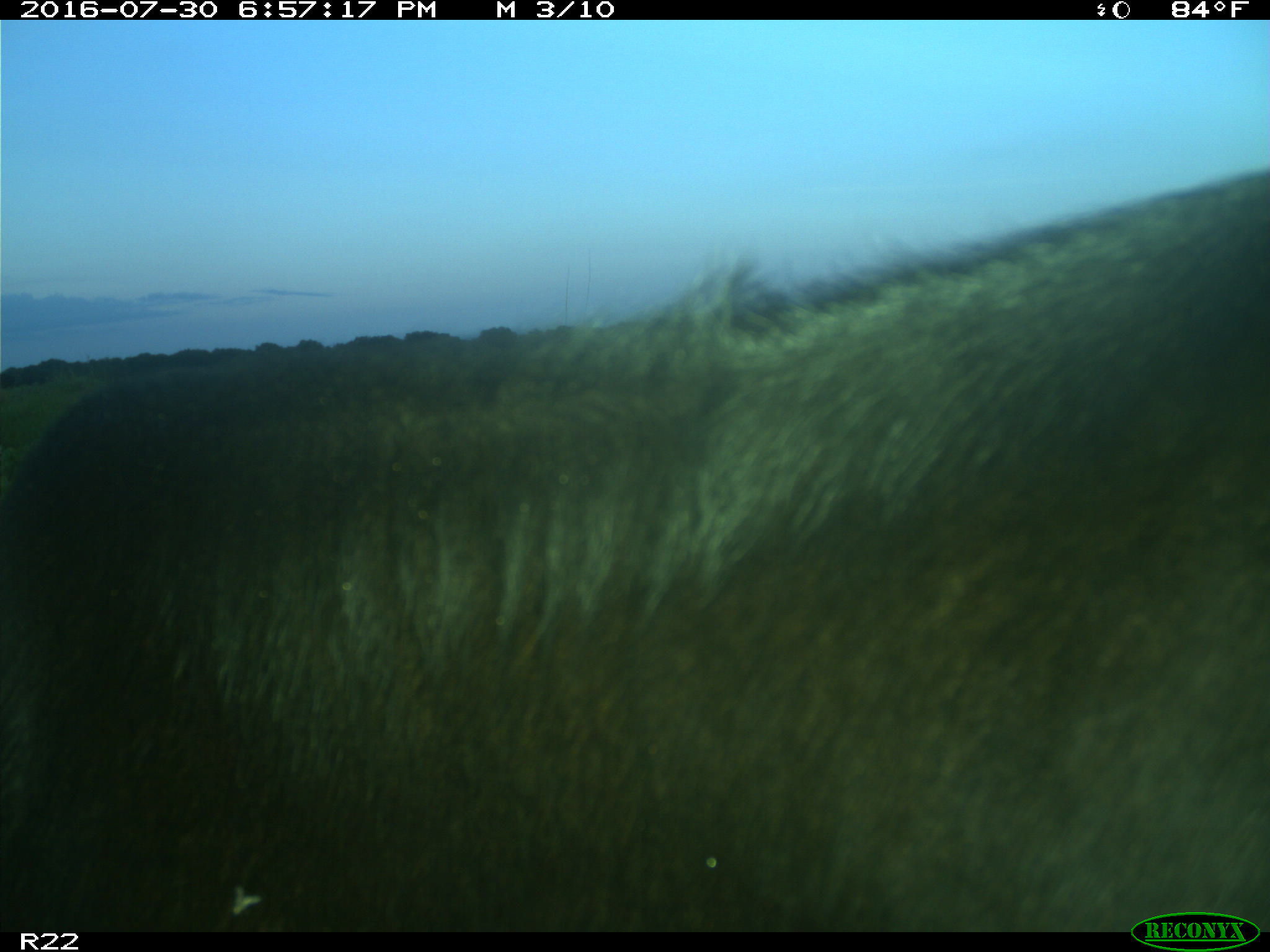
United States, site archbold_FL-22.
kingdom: Animalia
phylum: Chordata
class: Mammalia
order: Artiodactyla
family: Bovidae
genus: Bos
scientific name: Bos taurus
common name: domestic cow